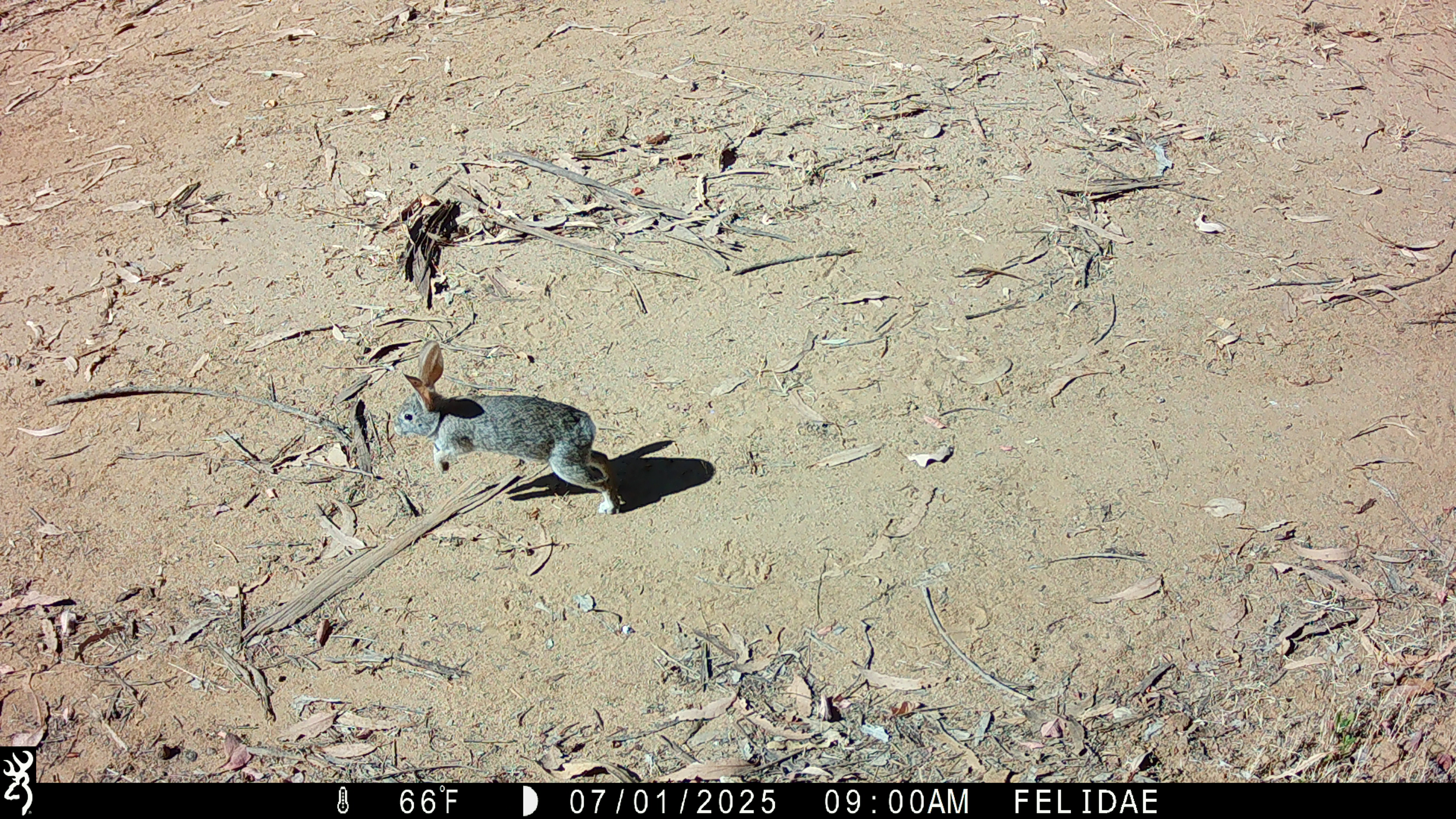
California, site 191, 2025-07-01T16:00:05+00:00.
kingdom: Animalia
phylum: Chordata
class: Mammalia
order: Lagomorpha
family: Leporidae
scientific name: Leporidae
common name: rabbit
Rabbit (Leporidae).